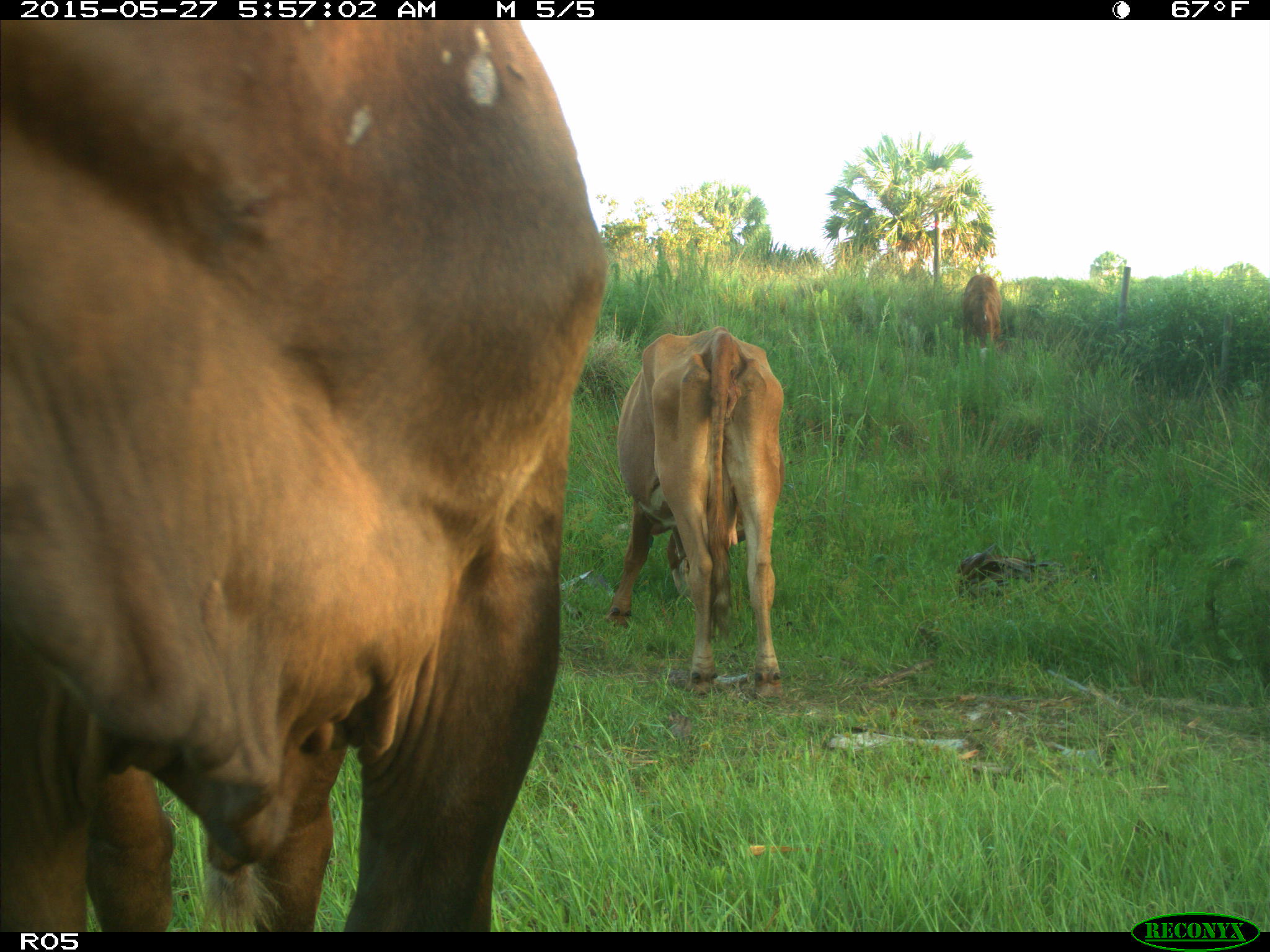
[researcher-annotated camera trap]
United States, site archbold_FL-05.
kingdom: Animalia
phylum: Chordata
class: Mammalia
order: Artiodactyla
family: Bovidae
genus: Bos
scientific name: Bos taurus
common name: domestic cow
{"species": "Bos taurus (domestic cow)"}